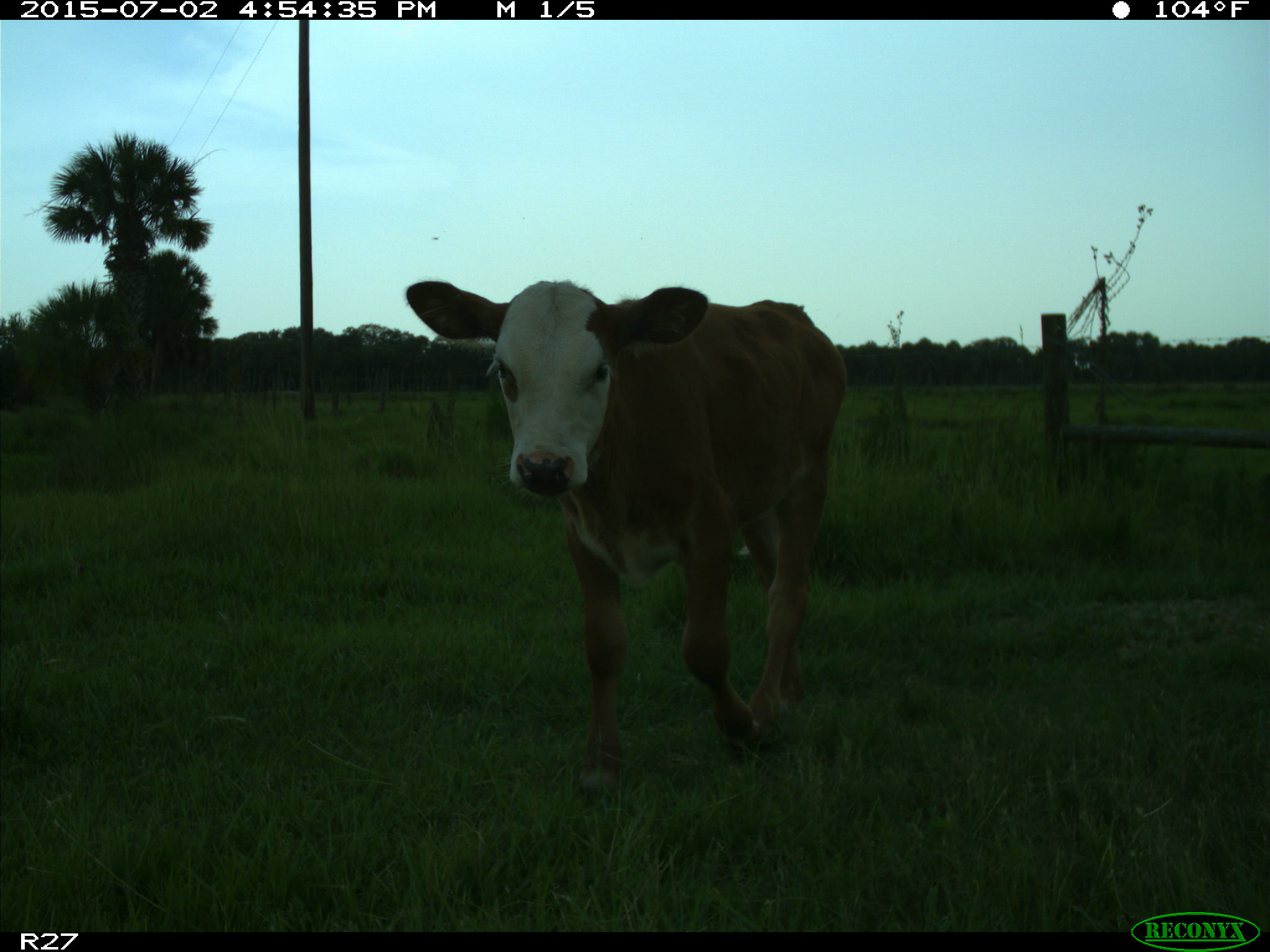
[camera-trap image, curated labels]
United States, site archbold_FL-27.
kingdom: Animalia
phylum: Chordata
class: Mammalia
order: Artiodactyla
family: Bovidae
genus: Bos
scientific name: Bos taurus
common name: domestic cow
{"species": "Bos taurus (domestic cow)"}